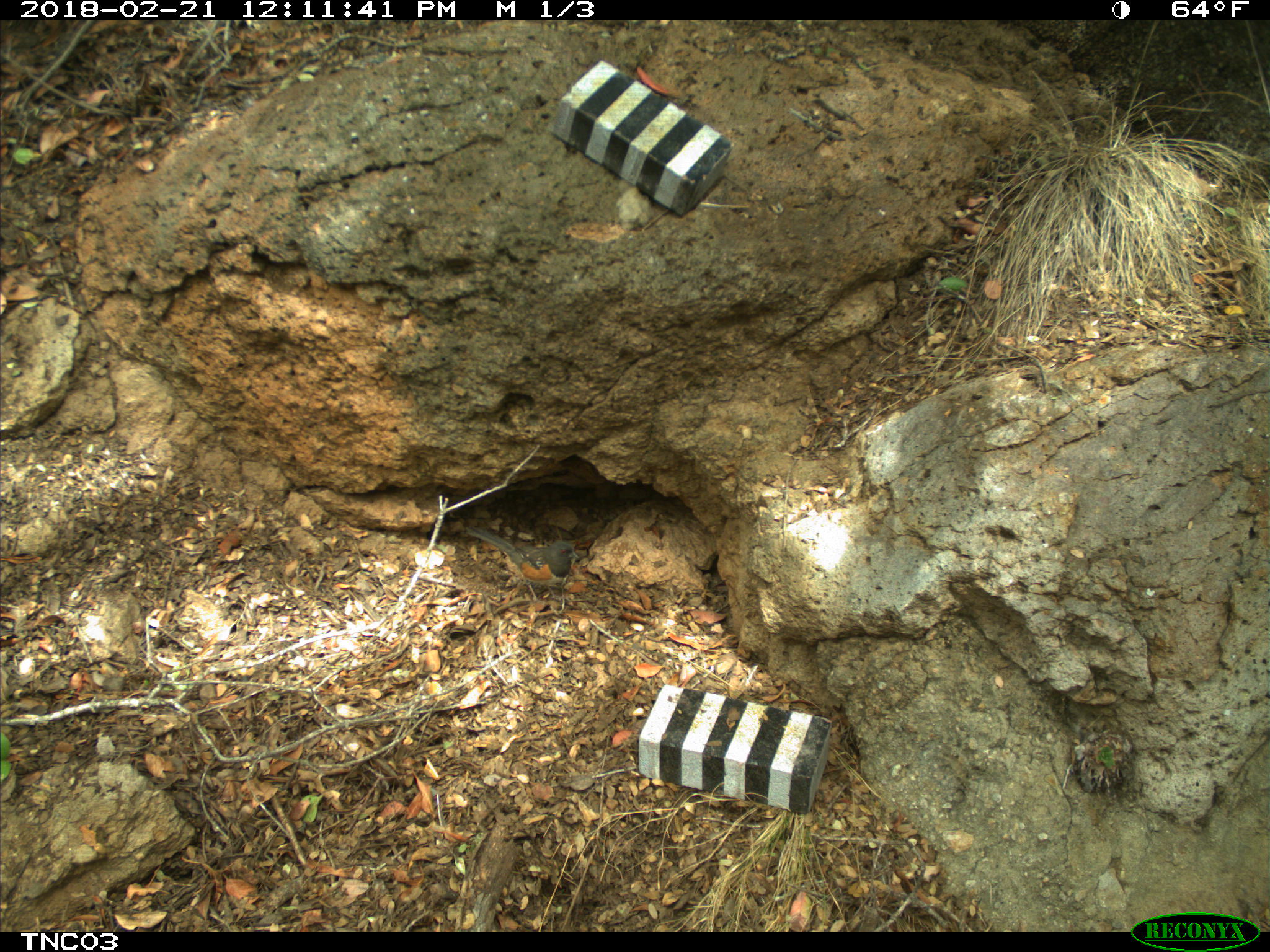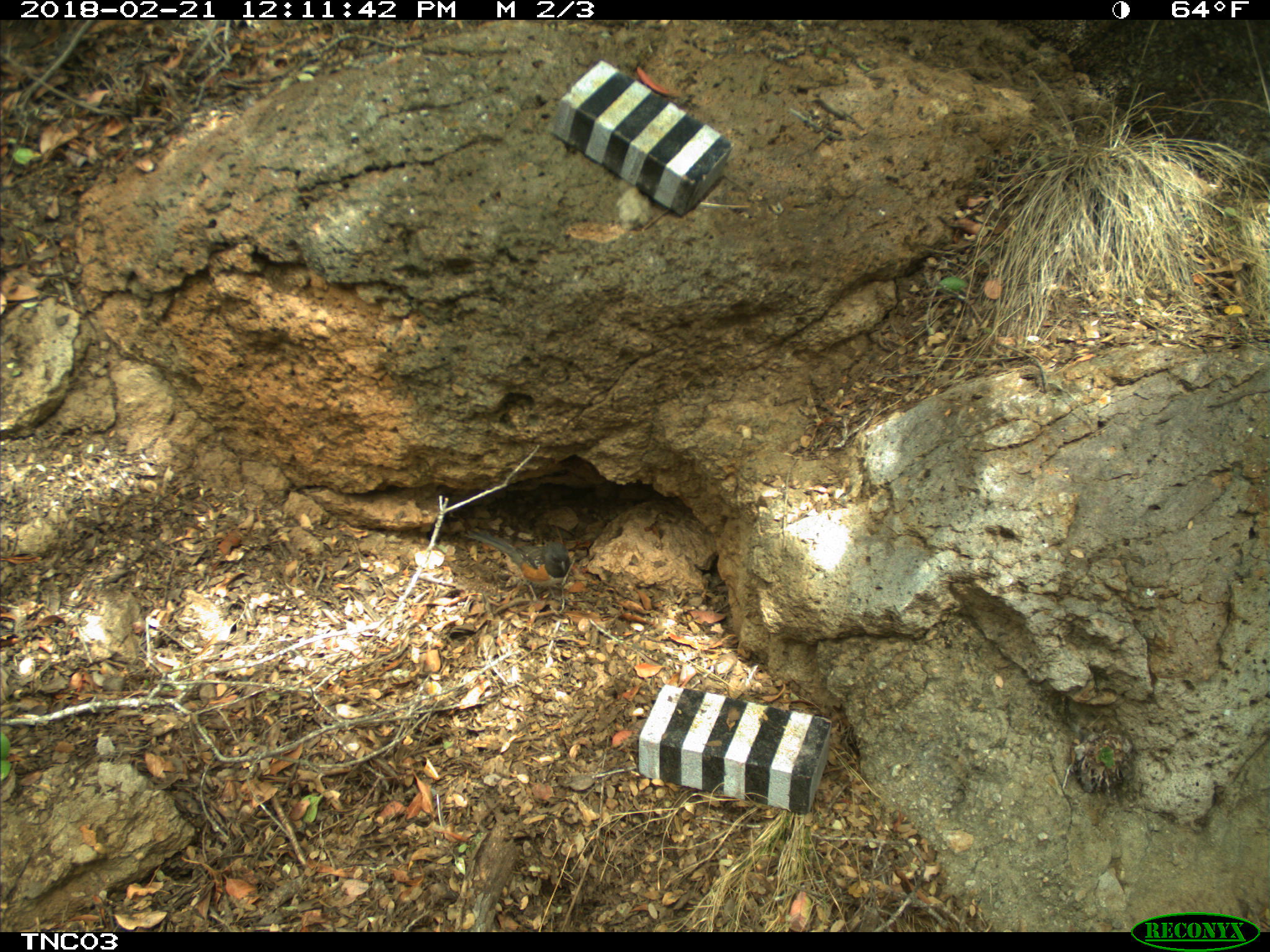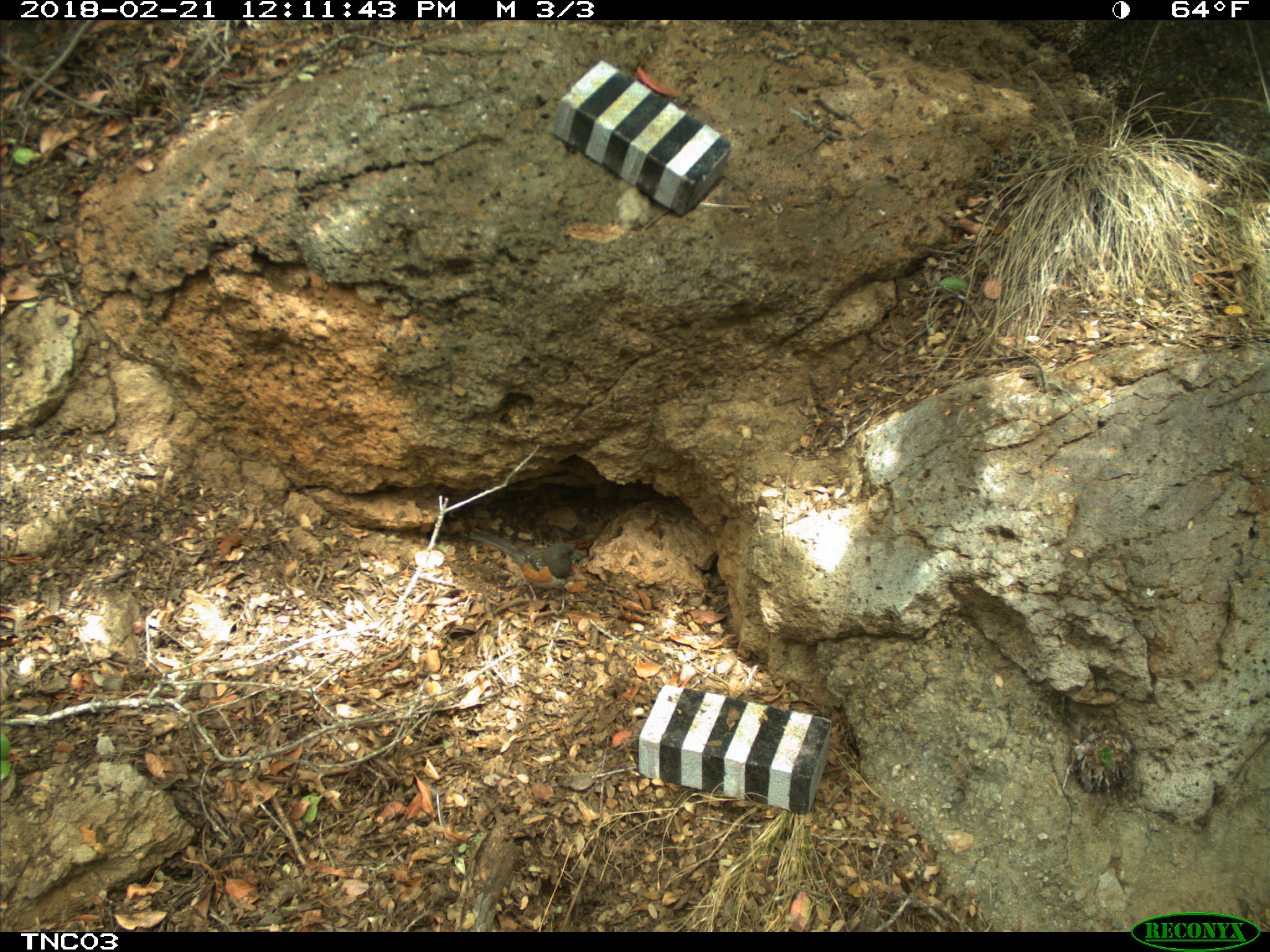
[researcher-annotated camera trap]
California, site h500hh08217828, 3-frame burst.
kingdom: Animalia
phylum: Chordata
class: Aves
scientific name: Aves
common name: bird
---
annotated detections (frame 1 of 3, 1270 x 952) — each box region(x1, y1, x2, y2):
bird: region(465, 524, 580, 612)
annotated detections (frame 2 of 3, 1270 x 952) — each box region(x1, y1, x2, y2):
bird: region(465, 528, 570, 602)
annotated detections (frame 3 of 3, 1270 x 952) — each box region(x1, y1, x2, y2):
bird: region(469, 529, 582, 604)